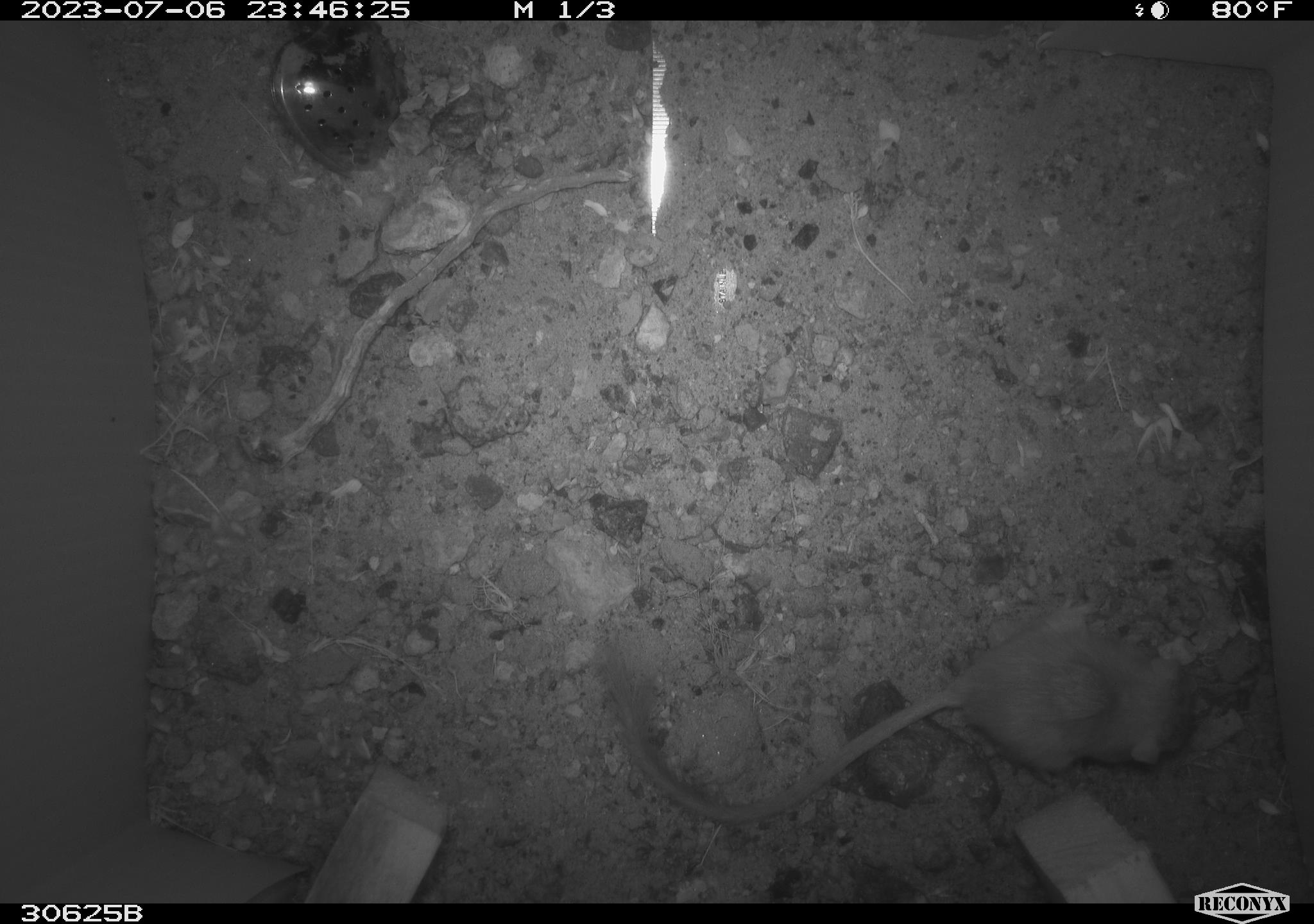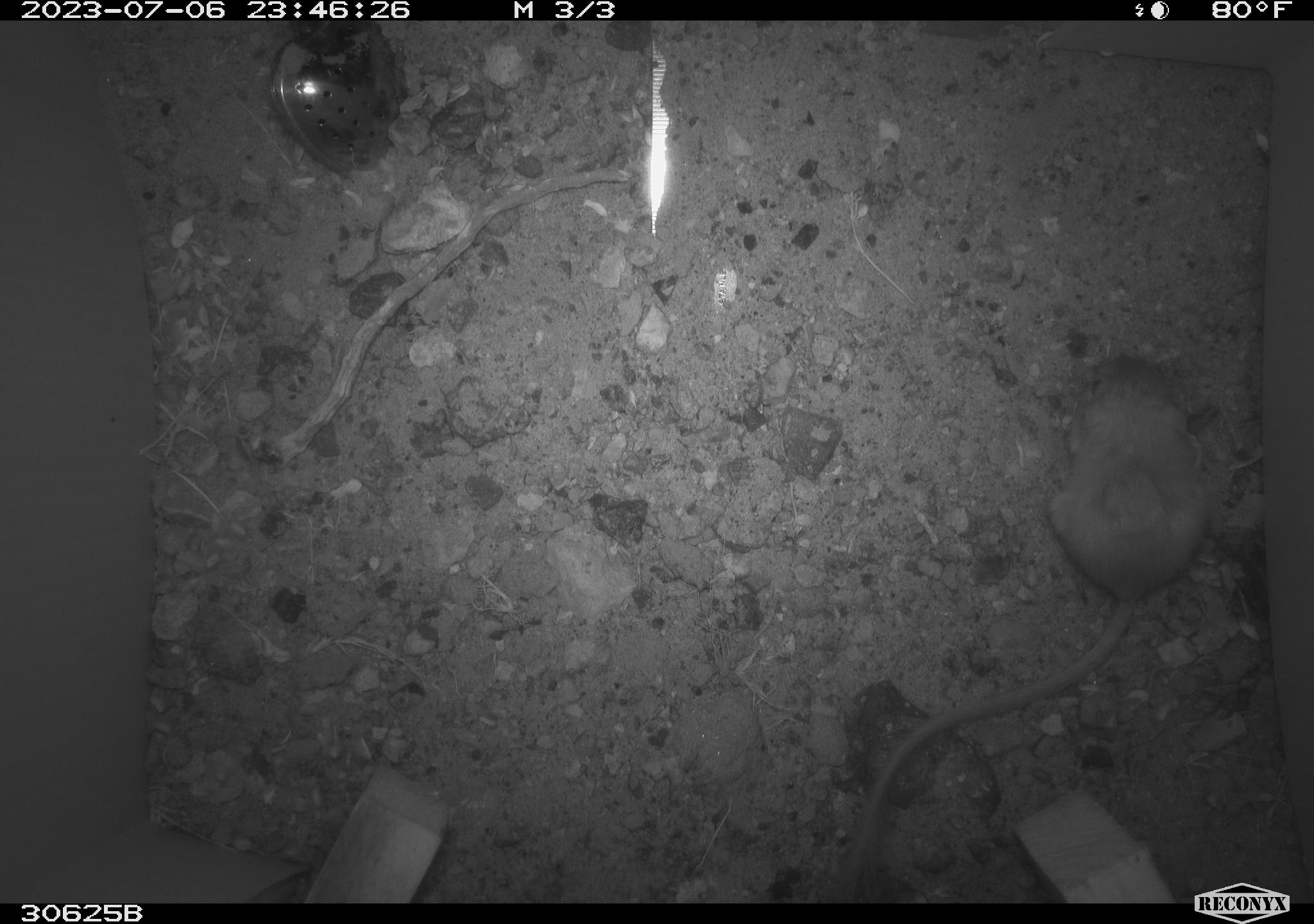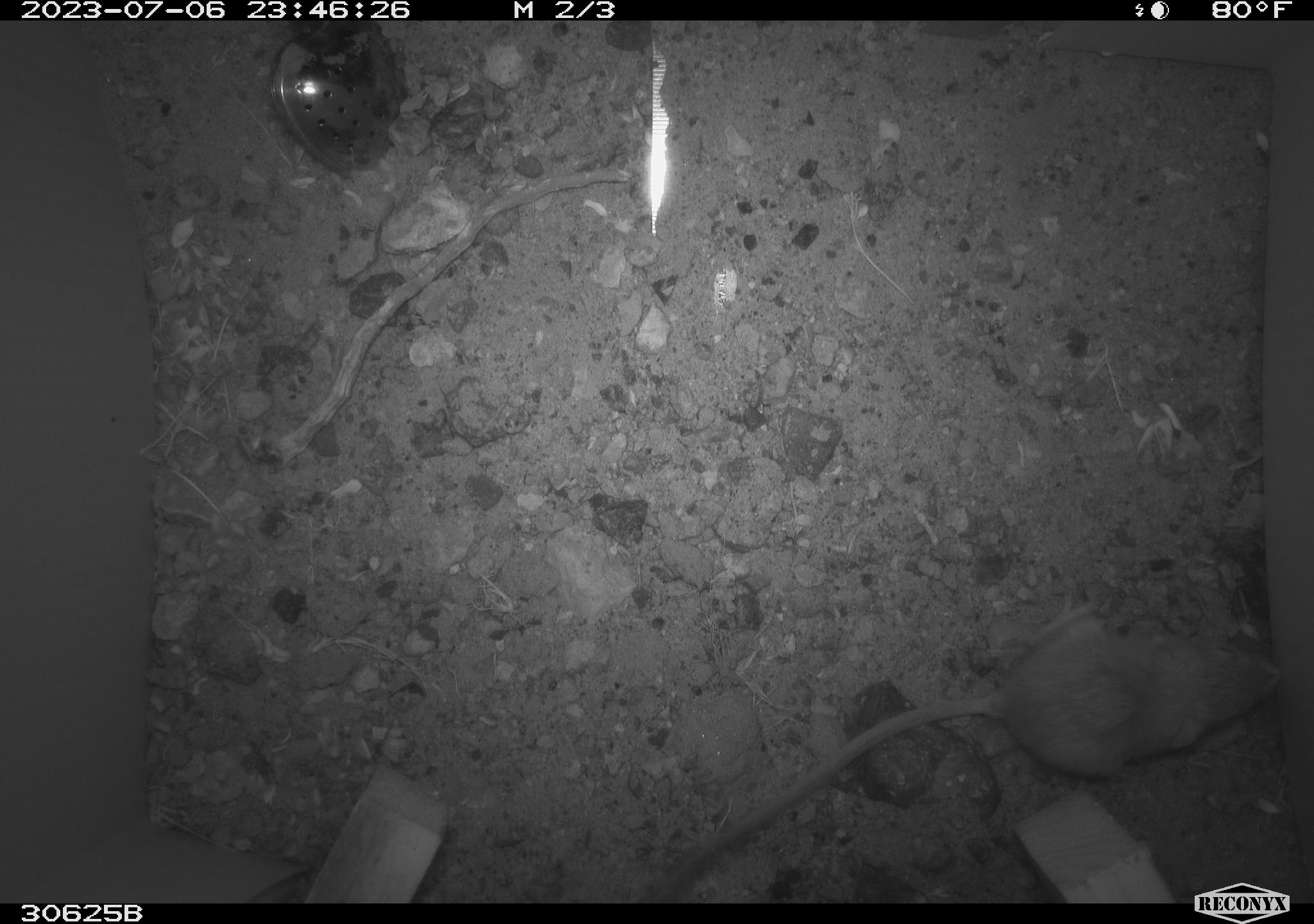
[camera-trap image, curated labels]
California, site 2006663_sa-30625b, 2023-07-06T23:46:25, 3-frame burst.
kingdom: Animalia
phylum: Chordata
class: Mammalia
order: Rodentia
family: Heteromyidae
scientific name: Heteromyidae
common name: kangaroo rats and pocket mice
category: heteromyidae family